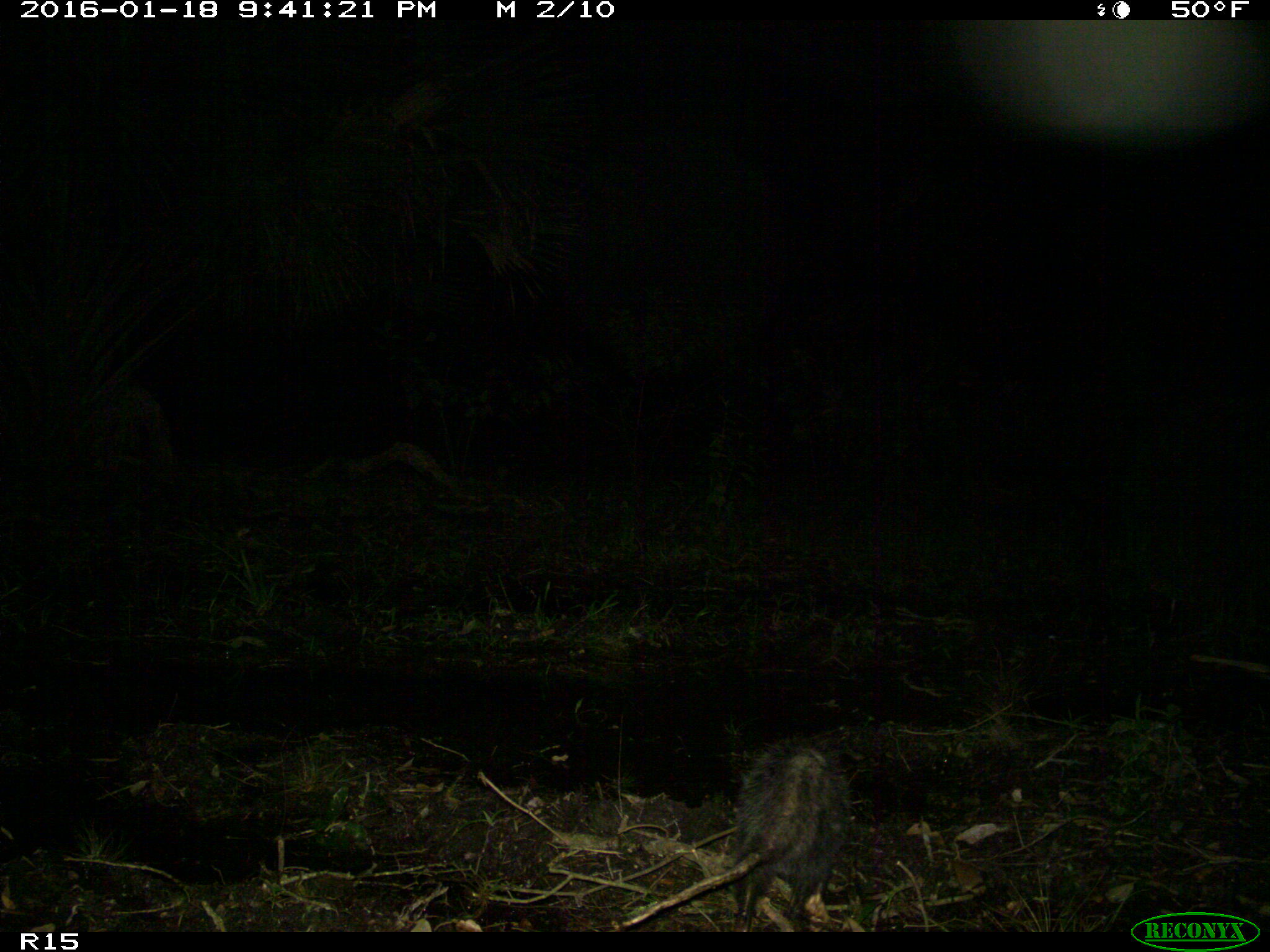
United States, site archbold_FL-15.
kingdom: Animalia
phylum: Chordata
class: Mammalia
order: Didelphimorphia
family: Didelphidae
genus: Didelphis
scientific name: Didelphis virginiana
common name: virginia opossum